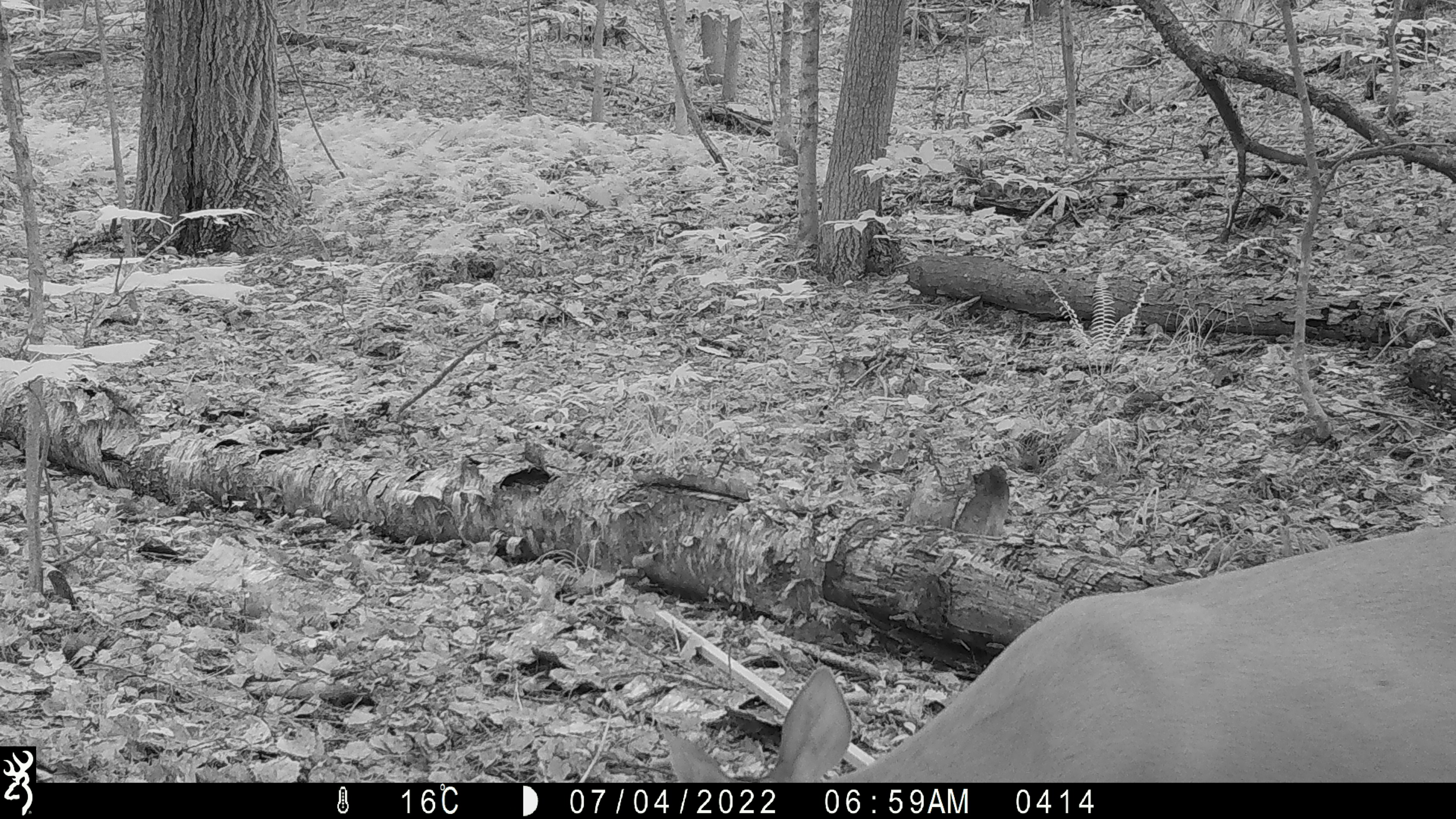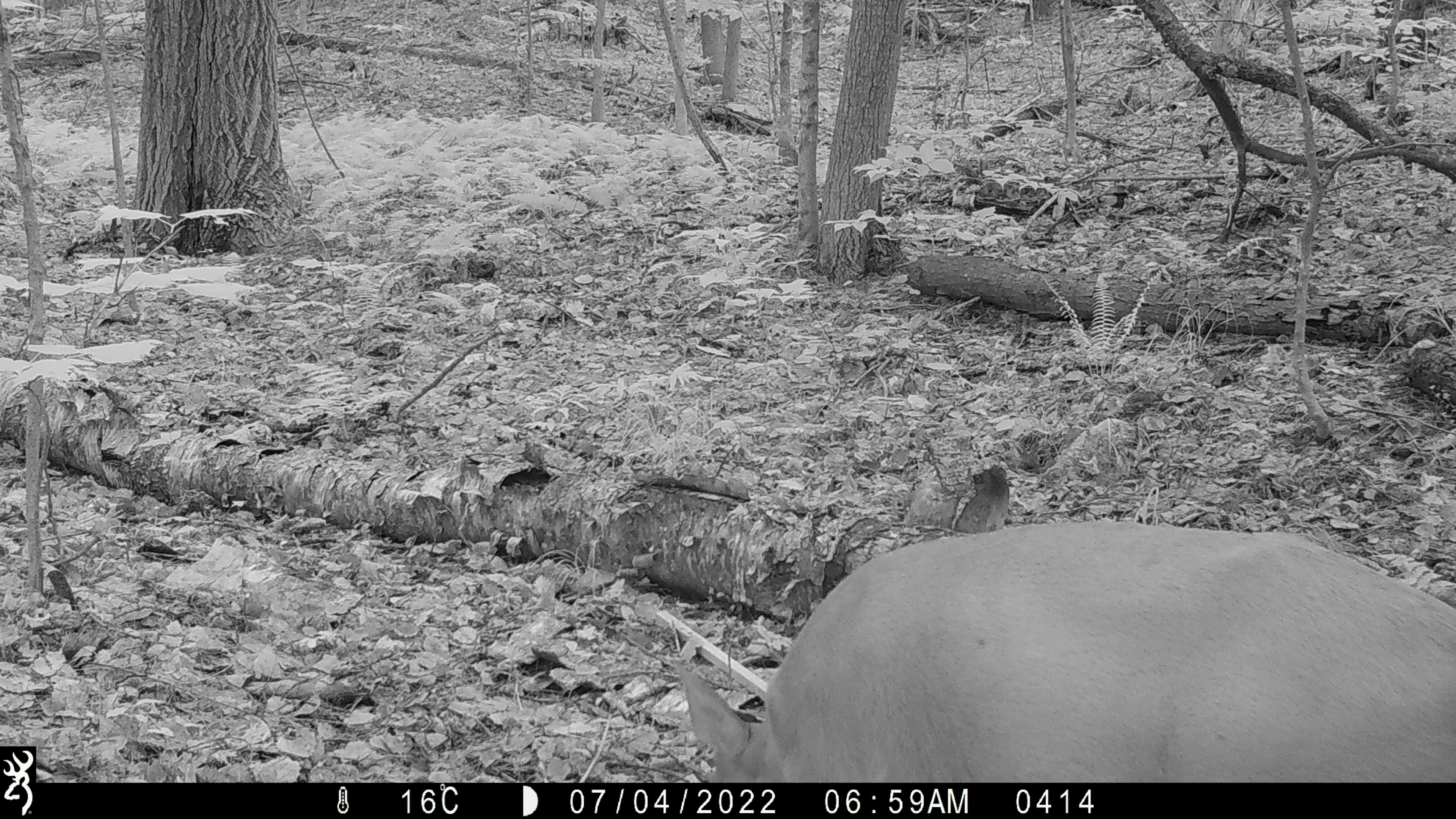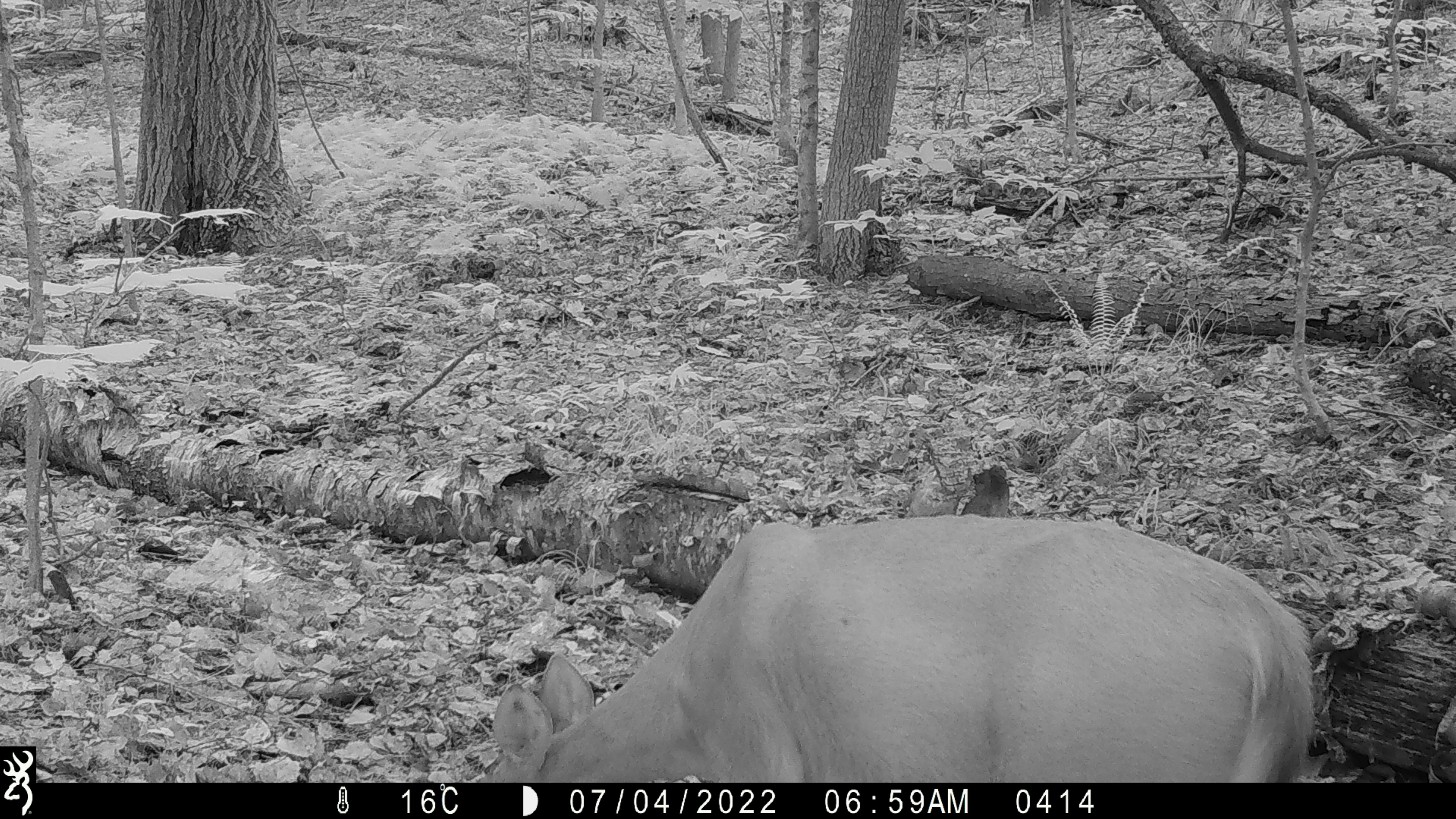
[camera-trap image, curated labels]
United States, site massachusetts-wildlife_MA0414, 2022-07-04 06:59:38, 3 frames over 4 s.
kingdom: Animalia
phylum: Chordata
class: Mammalia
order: Artiodactyla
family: Cervidae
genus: Odocoileus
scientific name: Odocoileus virginianus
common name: white-tailed deer